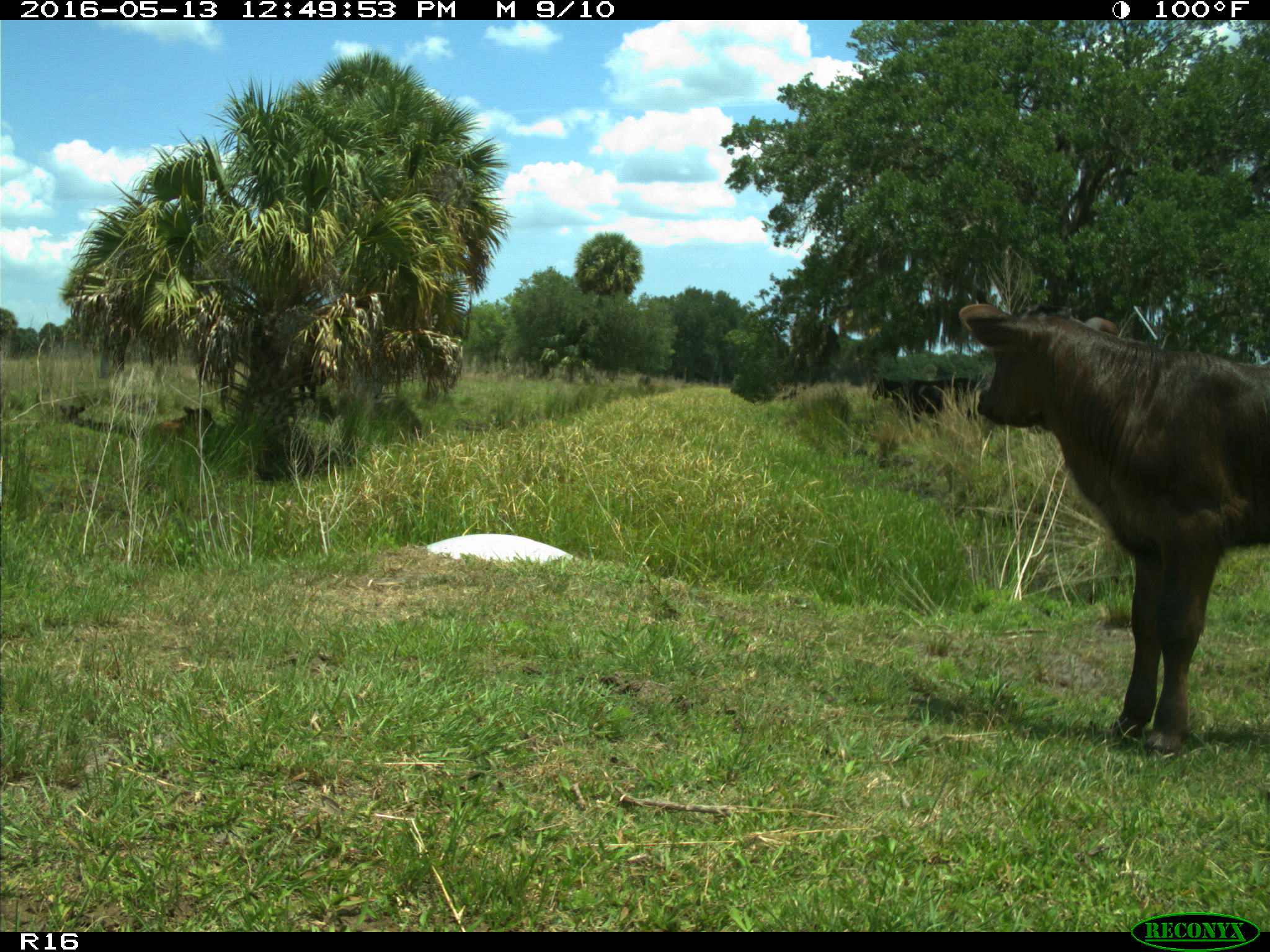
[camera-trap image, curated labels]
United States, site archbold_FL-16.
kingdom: Animalia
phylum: Chordata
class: Mammalia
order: Artiodactyla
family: Bovidae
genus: Bos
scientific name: Bos taurus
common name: domestic cow